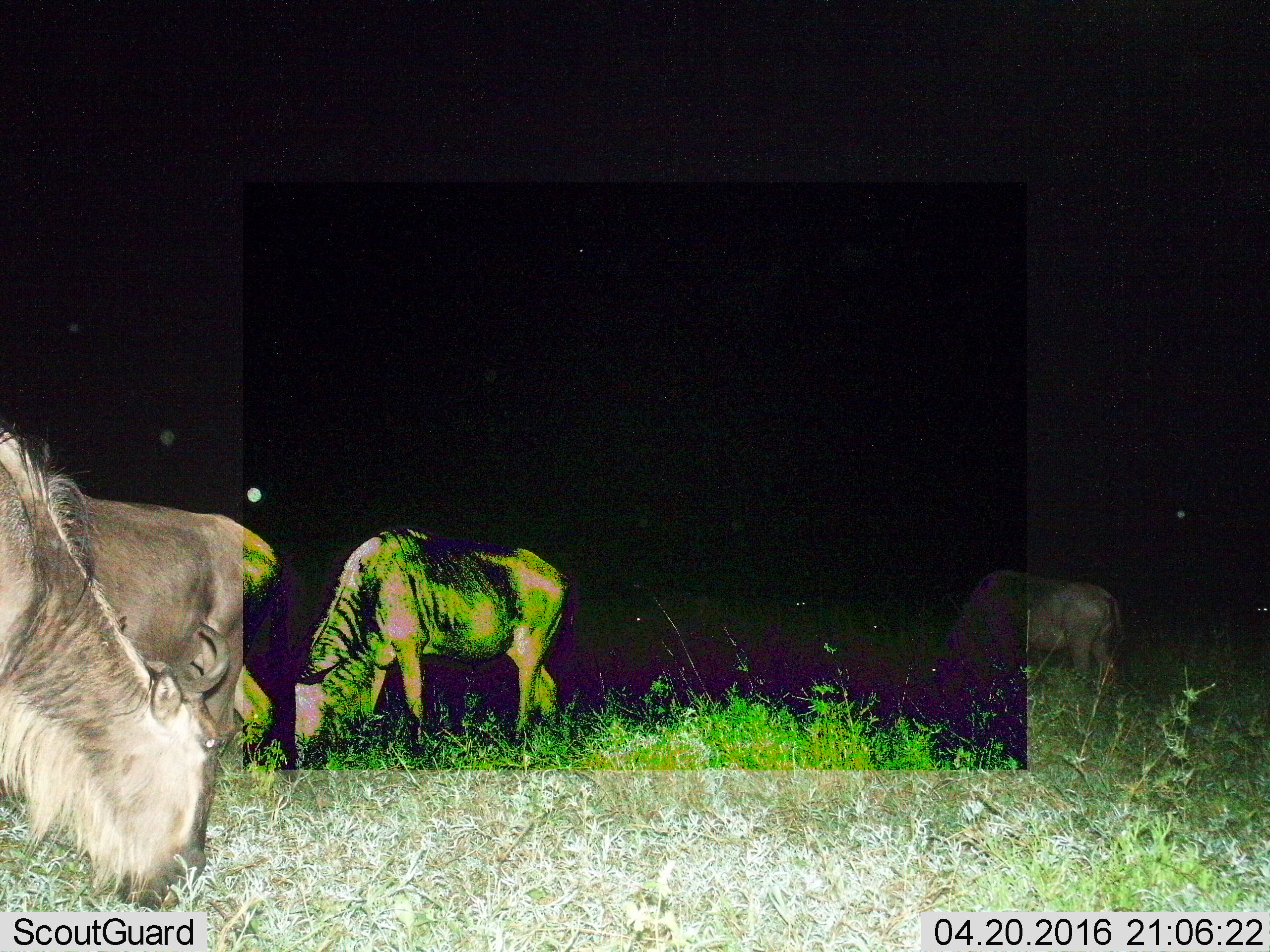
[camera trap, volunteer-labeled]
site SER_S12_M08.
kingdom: Animalia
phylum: Chordata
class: Mammalia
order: Artiodactyla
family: Bovidae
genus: Connochaetes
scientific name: Connochaetes taurinus taurinus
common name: blue wildebeest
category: wildebeestblue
Wildebeestblue (blue wildebeest) (Connochaetes taurinus taurinus), count 3. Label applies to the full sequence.